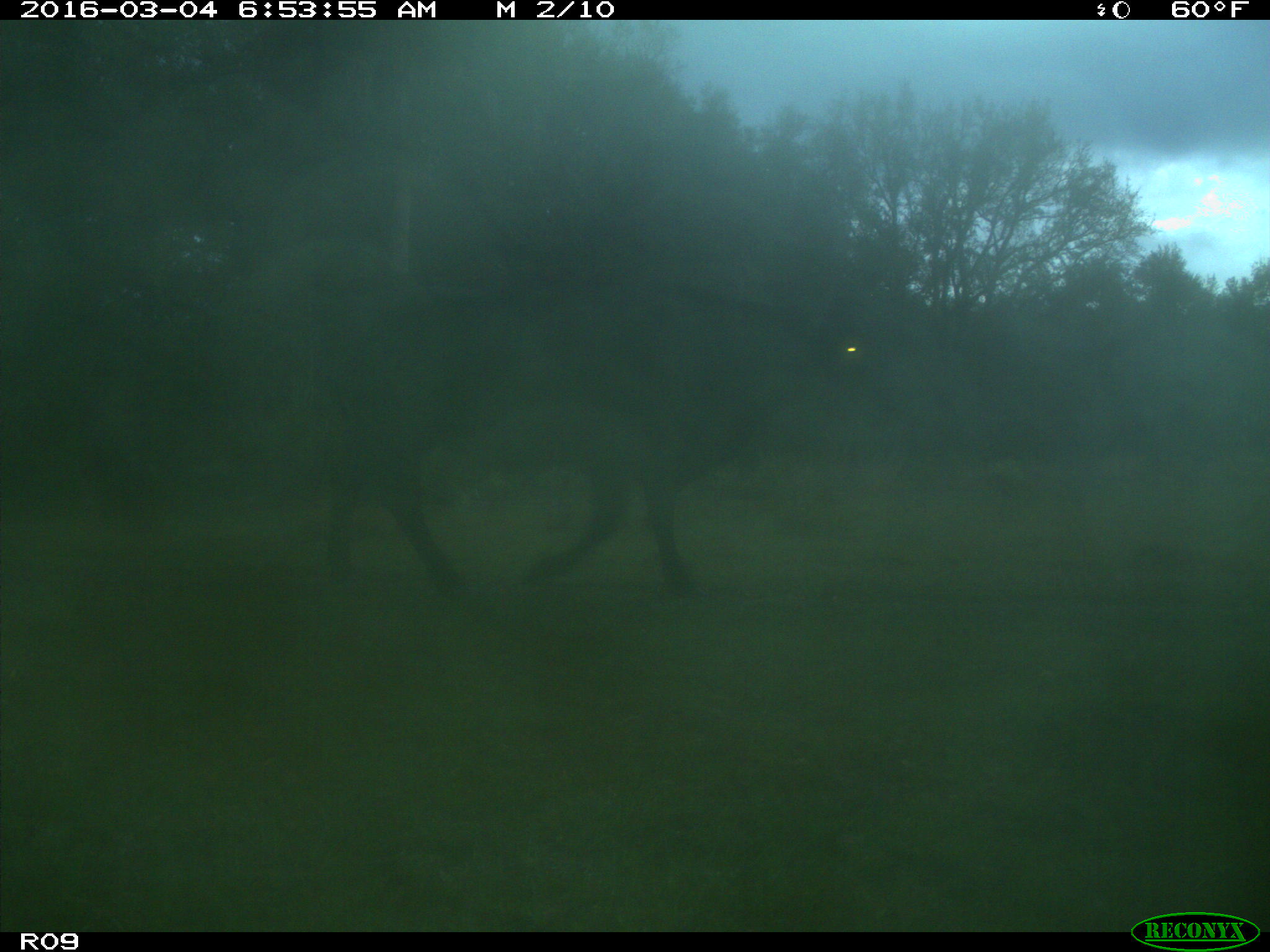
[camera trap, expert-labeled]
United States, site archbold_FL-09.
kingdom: Animalia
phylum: Chordata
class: Mammalia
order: Artiodactyla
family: Bovidae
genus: Bos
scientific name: Bos taurus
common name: domestic cow